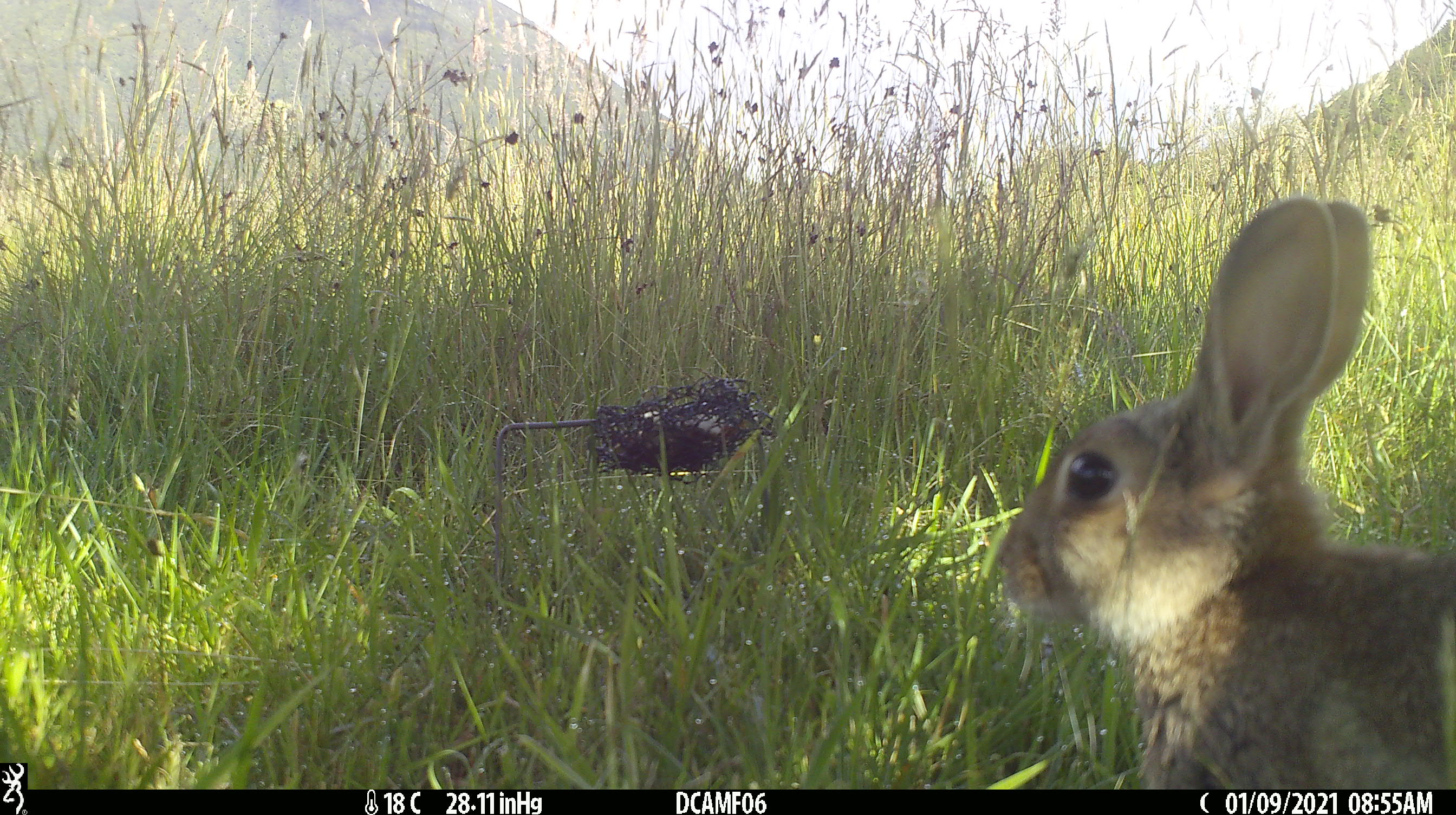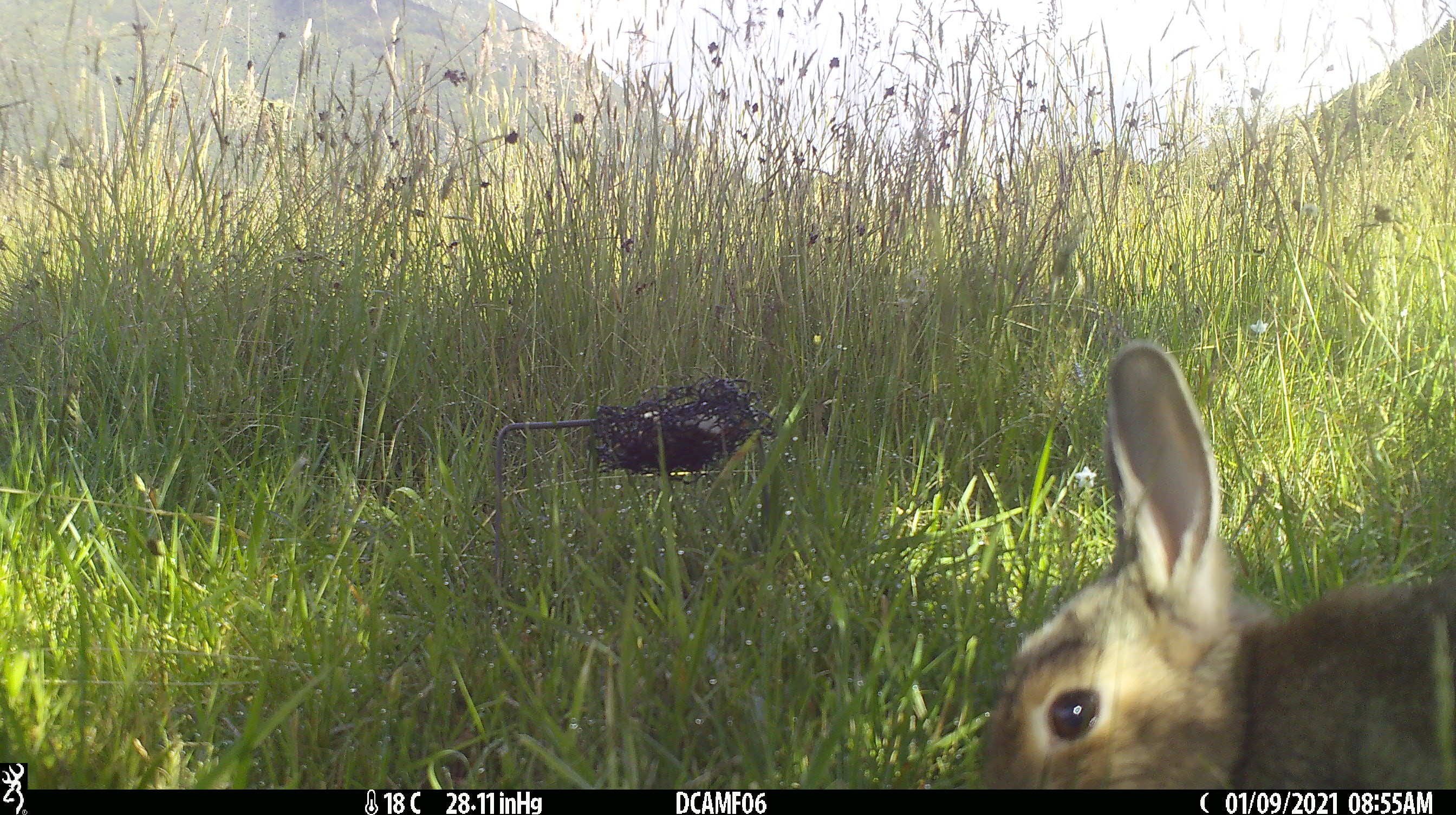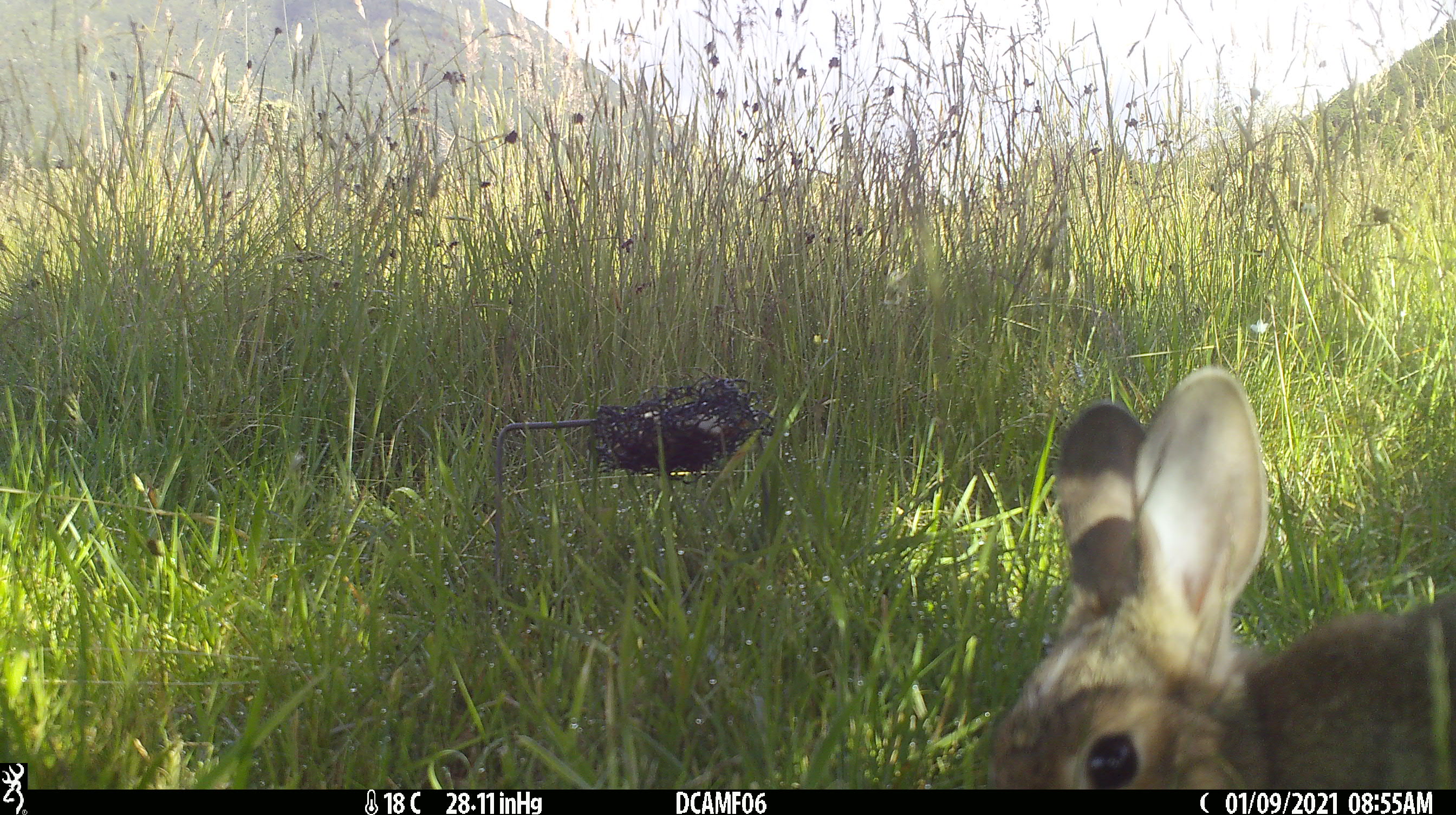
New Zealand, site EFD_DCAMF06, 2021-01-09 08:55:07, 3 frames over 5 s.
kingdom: Animalia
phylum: Chordata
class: Mammalia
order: Lagomorpha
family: Leporidae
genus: Oryctolagus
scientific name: Oryctolagus cuniculus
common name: european rabbit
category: rabbit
Rabbit (european rabbit) (Oryctolagus cuniculus).